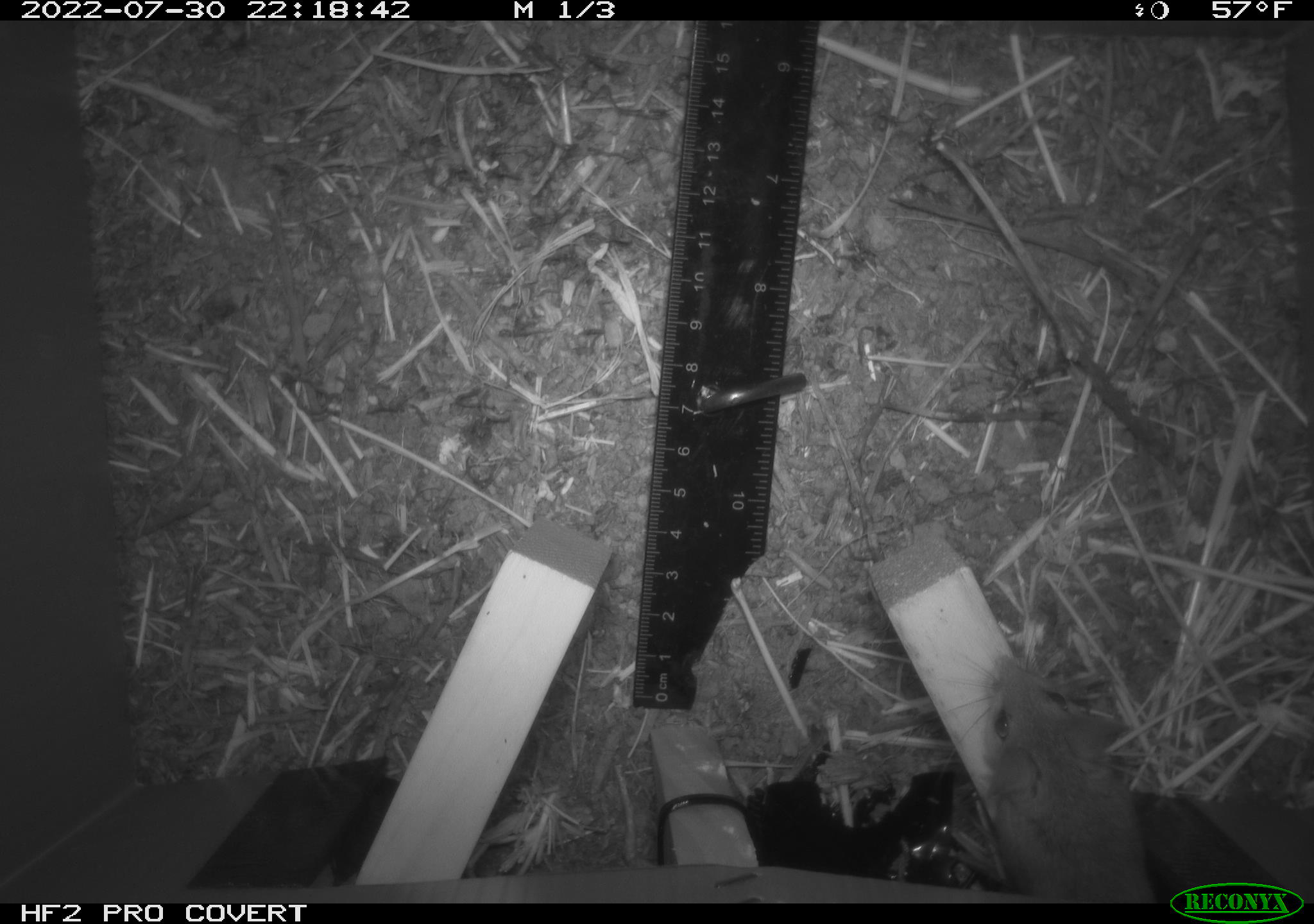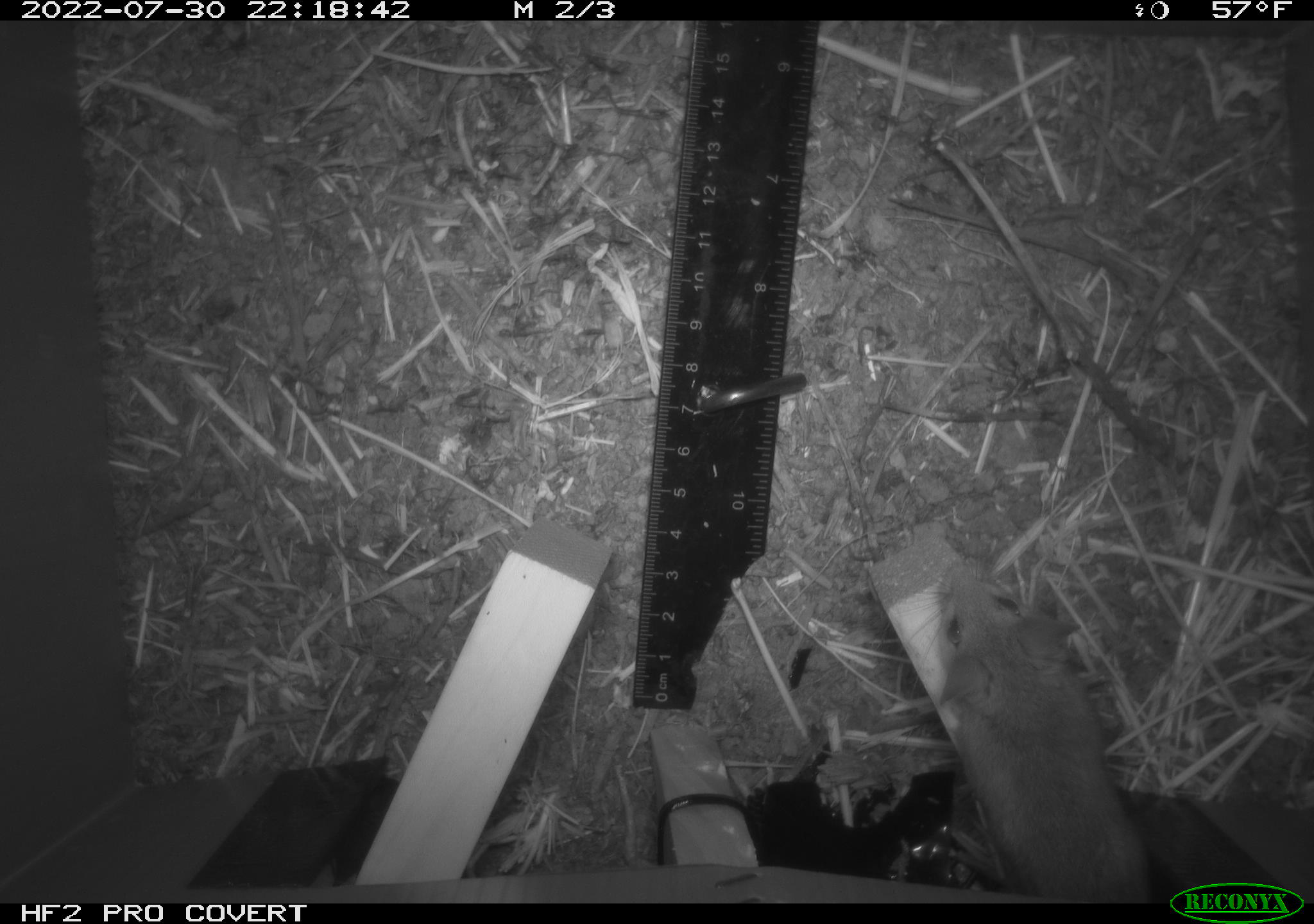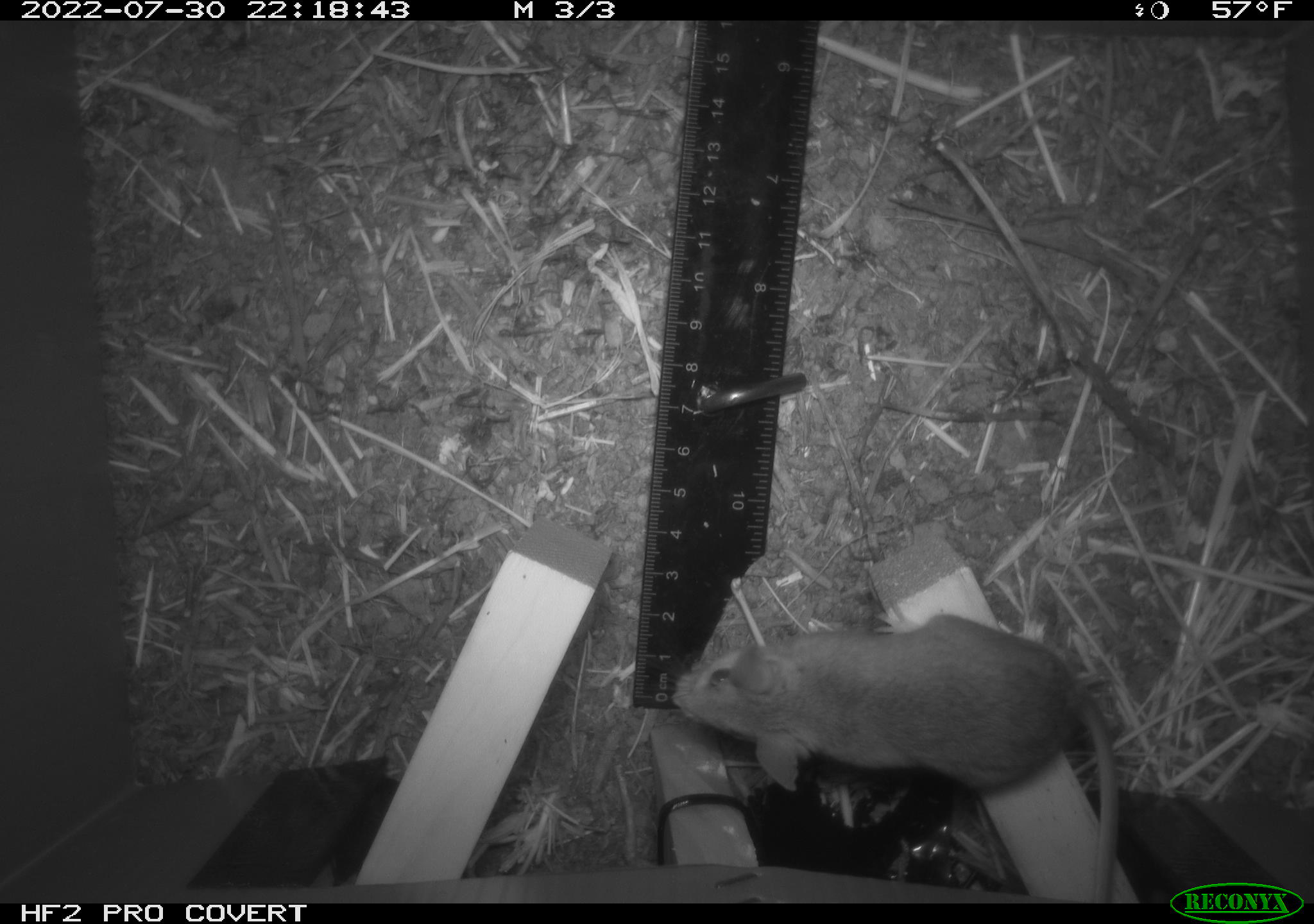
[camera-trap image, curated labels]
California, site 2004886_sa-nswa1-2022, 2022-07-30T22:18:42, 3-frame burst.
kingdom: Animalia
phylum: Chordata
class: Mammalia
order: Rodentia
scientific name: Rodentia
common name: mouse species